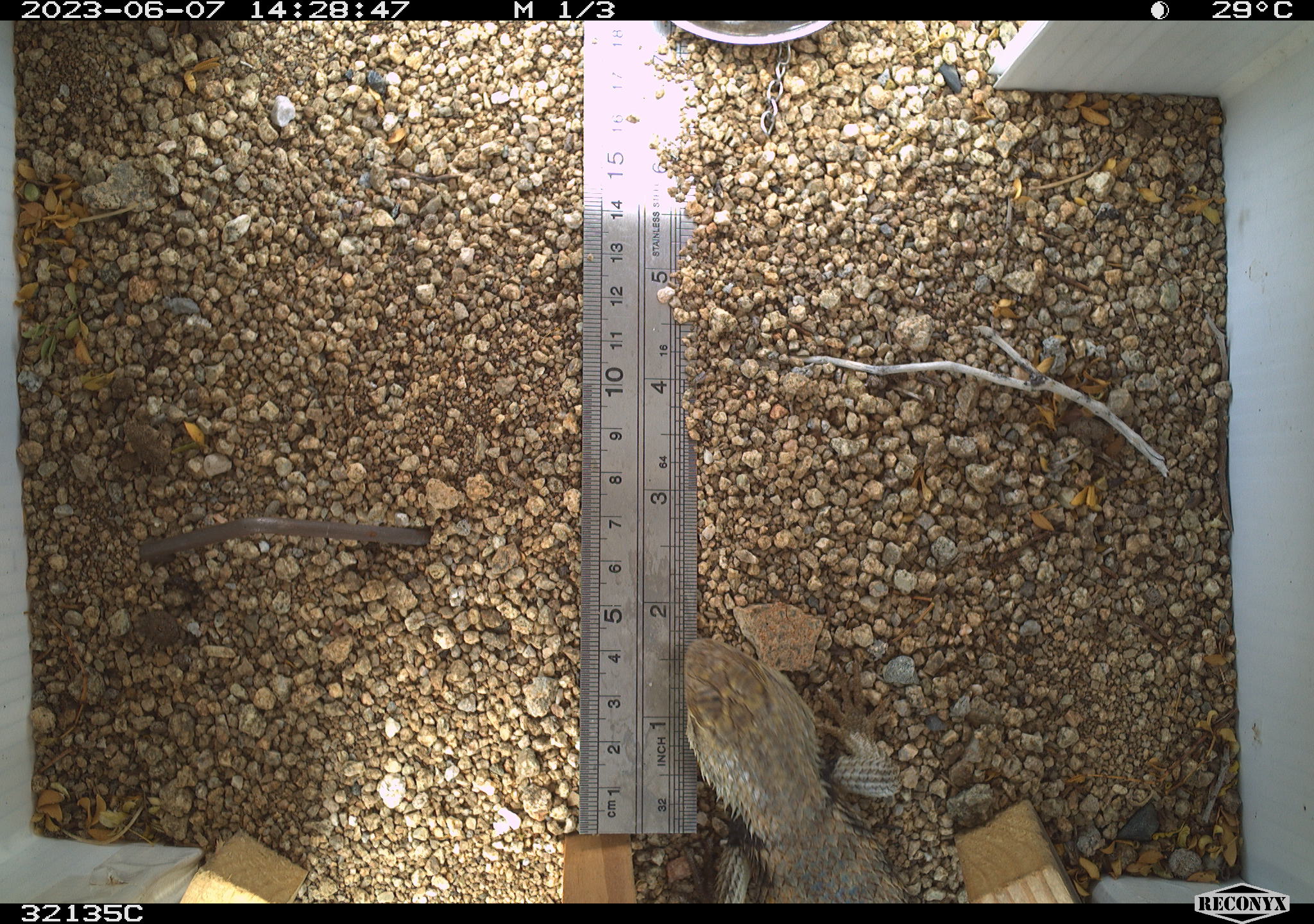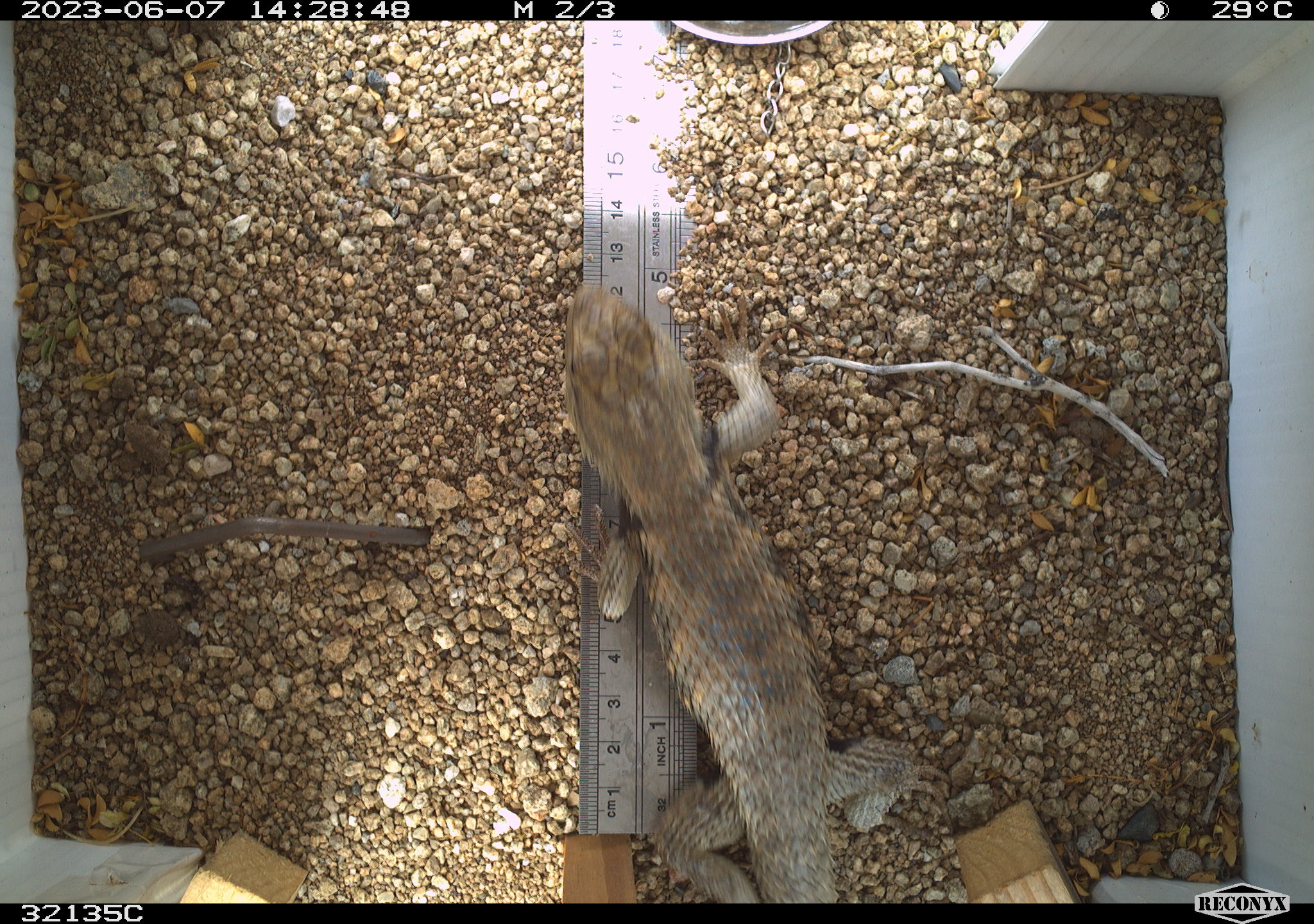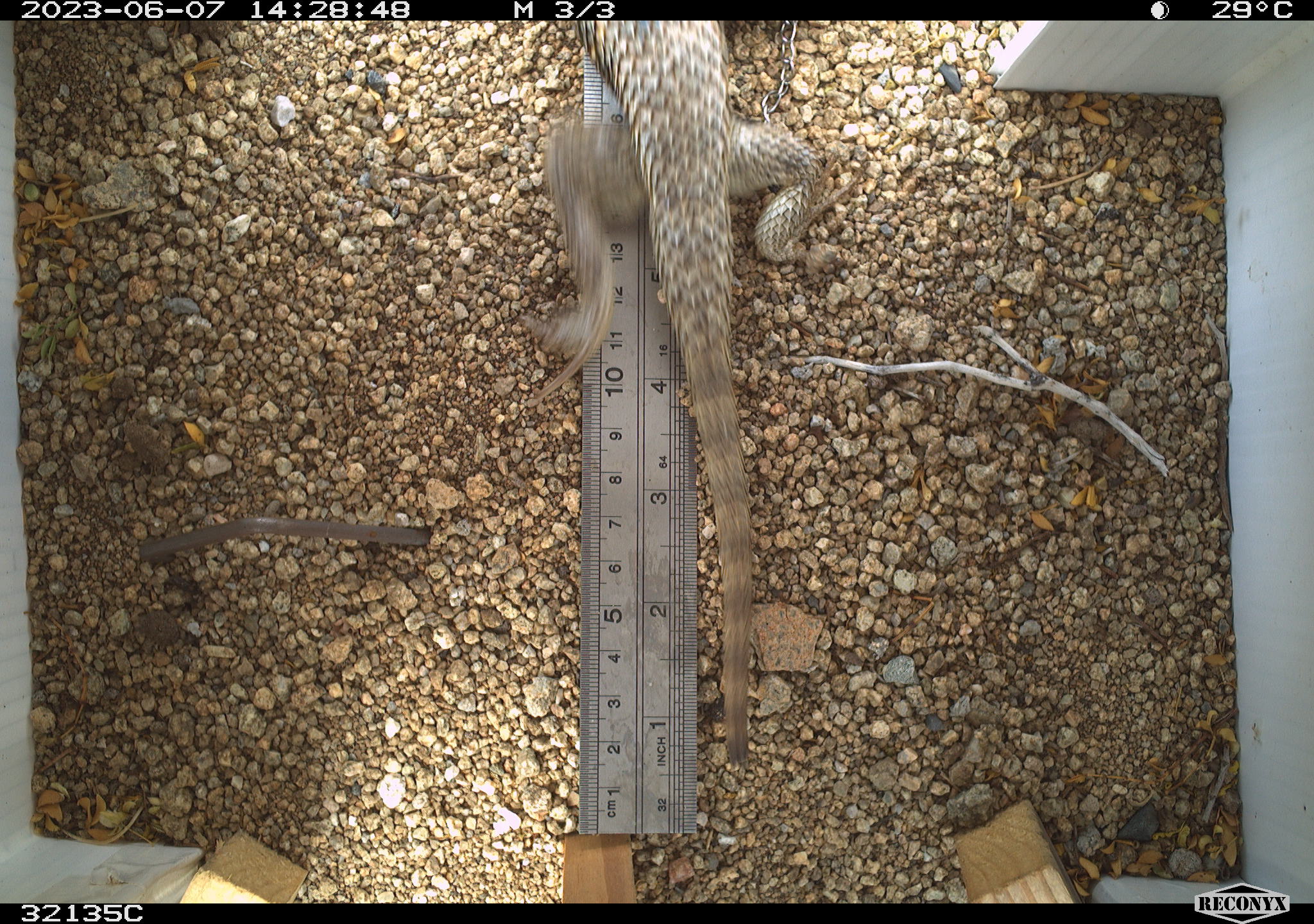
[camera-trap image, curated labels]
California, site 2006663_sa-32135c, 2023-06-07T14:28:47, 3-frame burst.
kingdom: Animalia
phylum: Chordata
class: Reptilia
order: Squamata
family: Phrynosomatidae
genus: Sceloporus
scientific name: Sceloporus uniformis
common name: yellow-backed spiny lizard